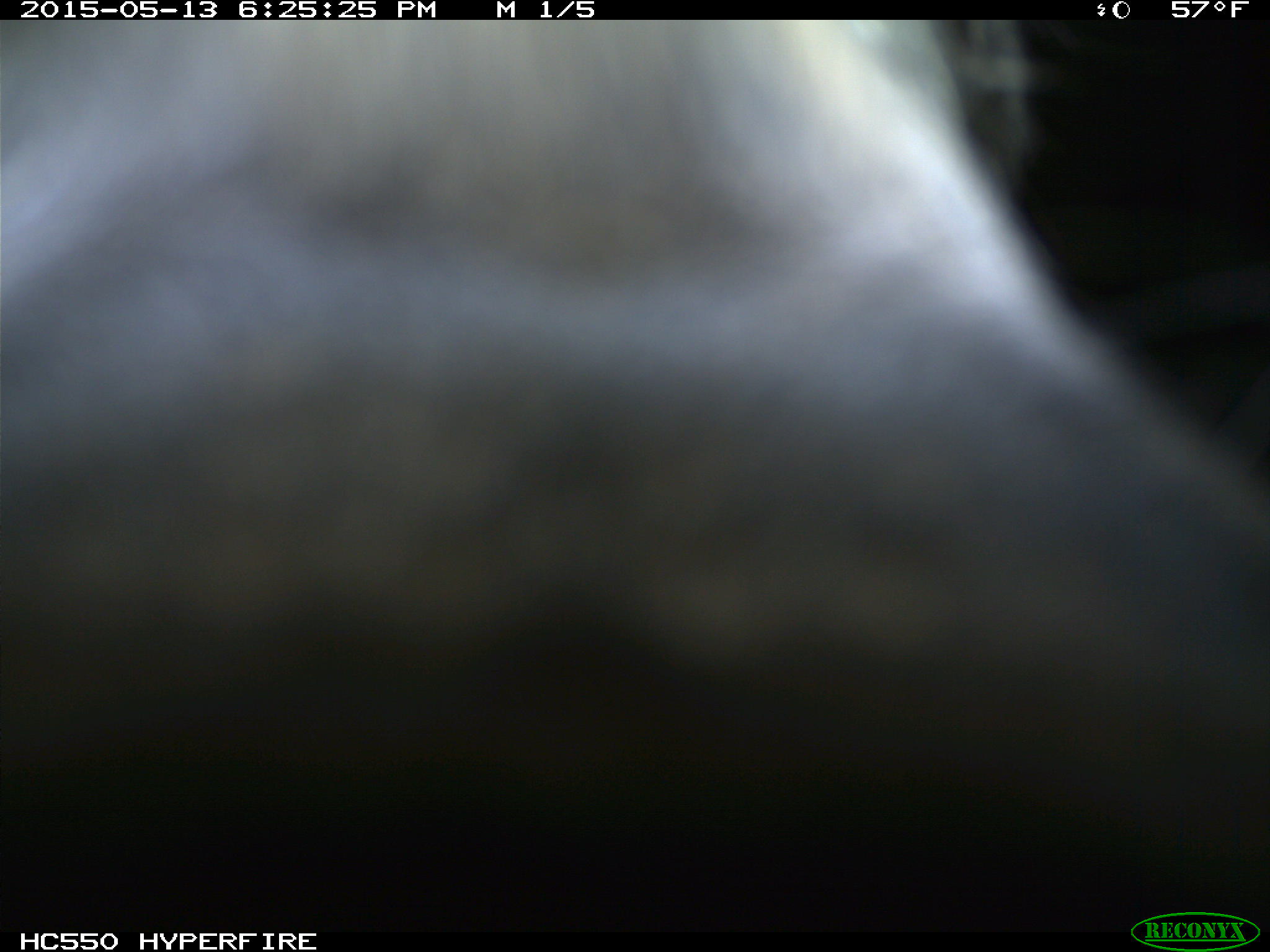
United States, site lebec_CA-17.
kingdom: Animalia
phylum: Chordata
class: Mammalia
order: Artiodactyla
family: Bovidae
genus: Bos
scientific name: Bos taurus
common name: domestic cow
Bos taurus (domestic cow).